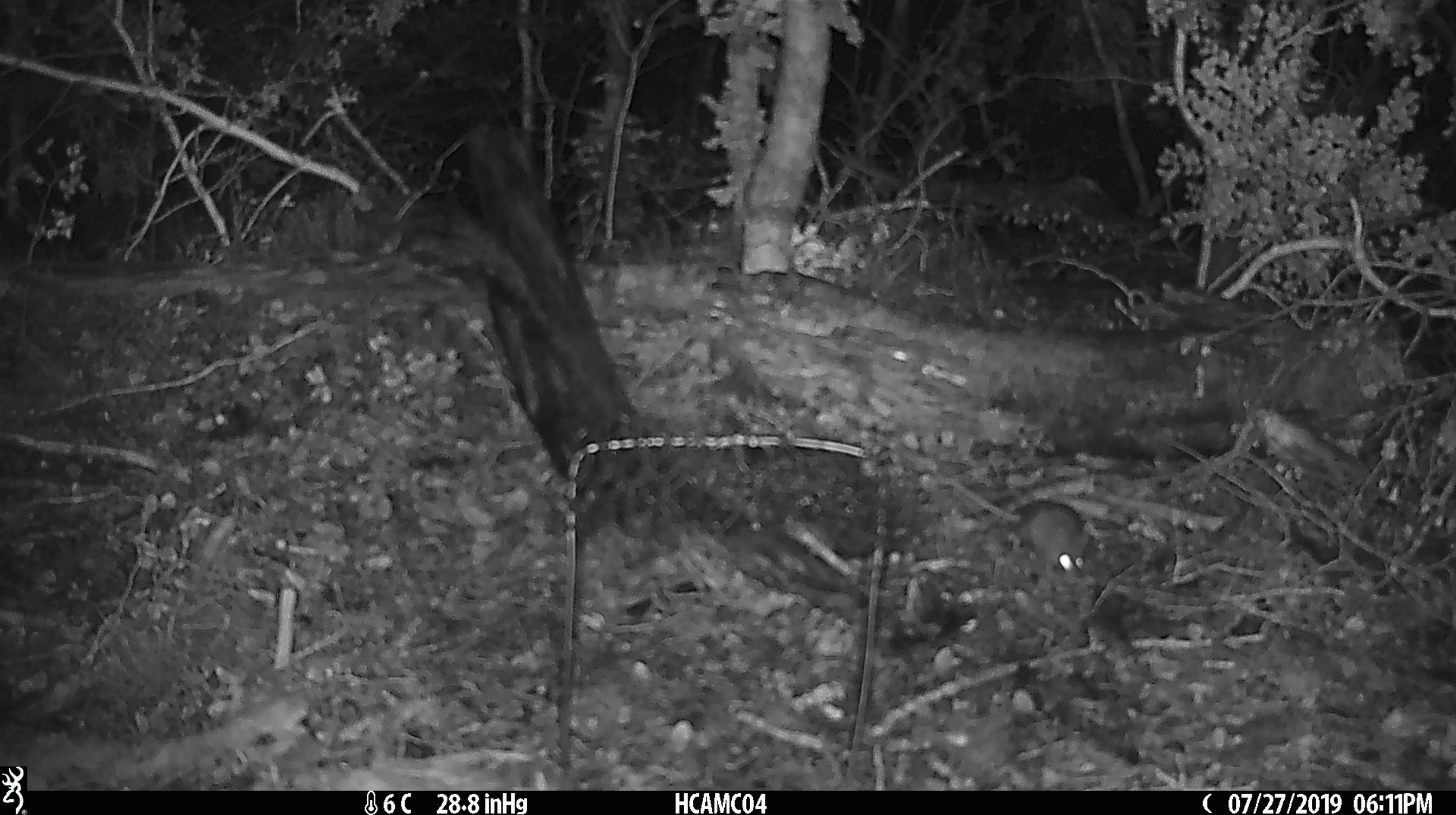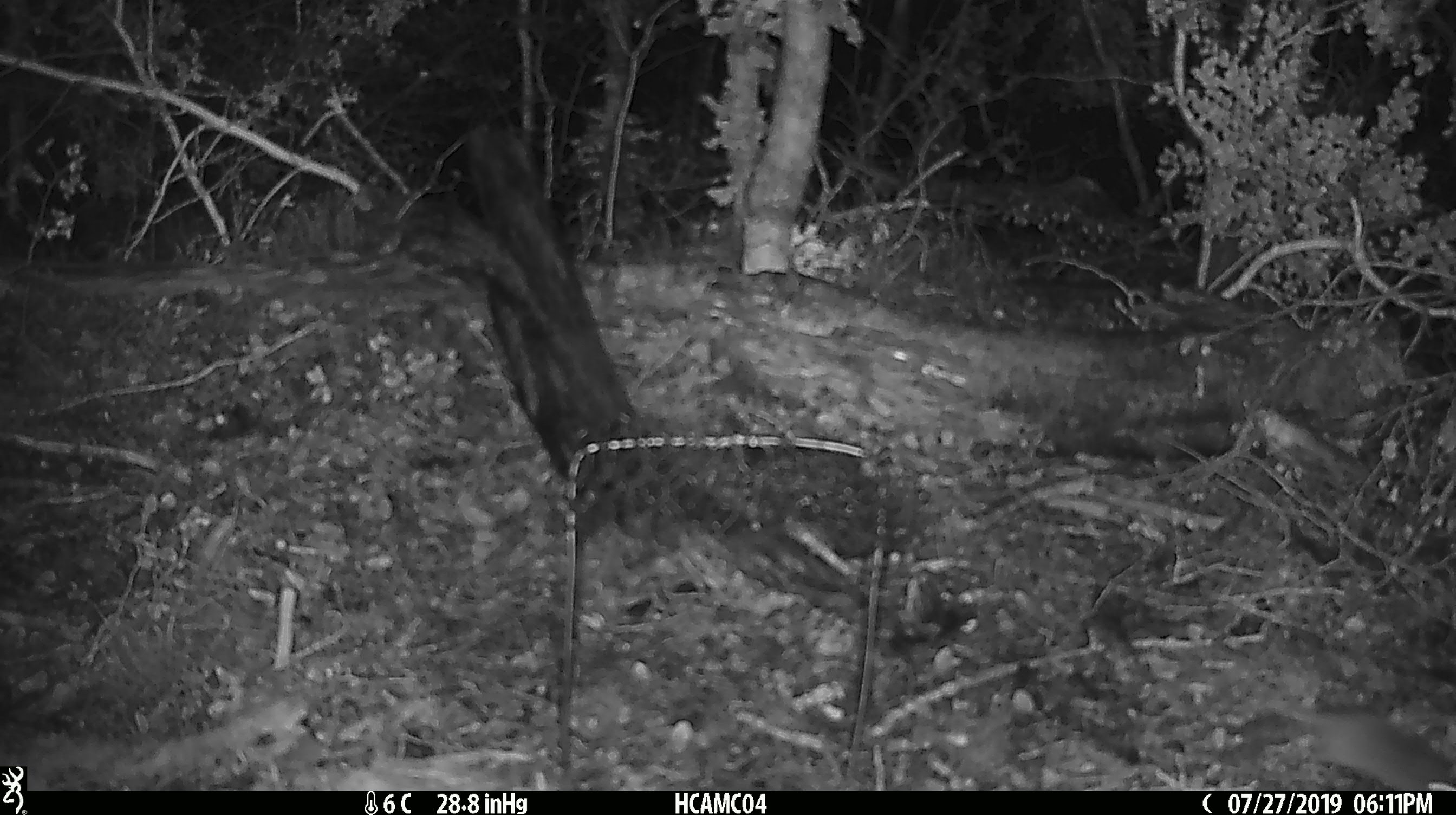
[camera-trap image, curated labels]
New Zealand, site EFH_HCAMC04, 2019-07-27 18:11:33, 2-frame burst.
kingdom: Animalia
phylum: Chordata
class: Mammalia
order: Rodentia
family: Muridae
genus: Mus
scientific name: Mus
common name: mouse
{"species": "mouse (Mus)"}